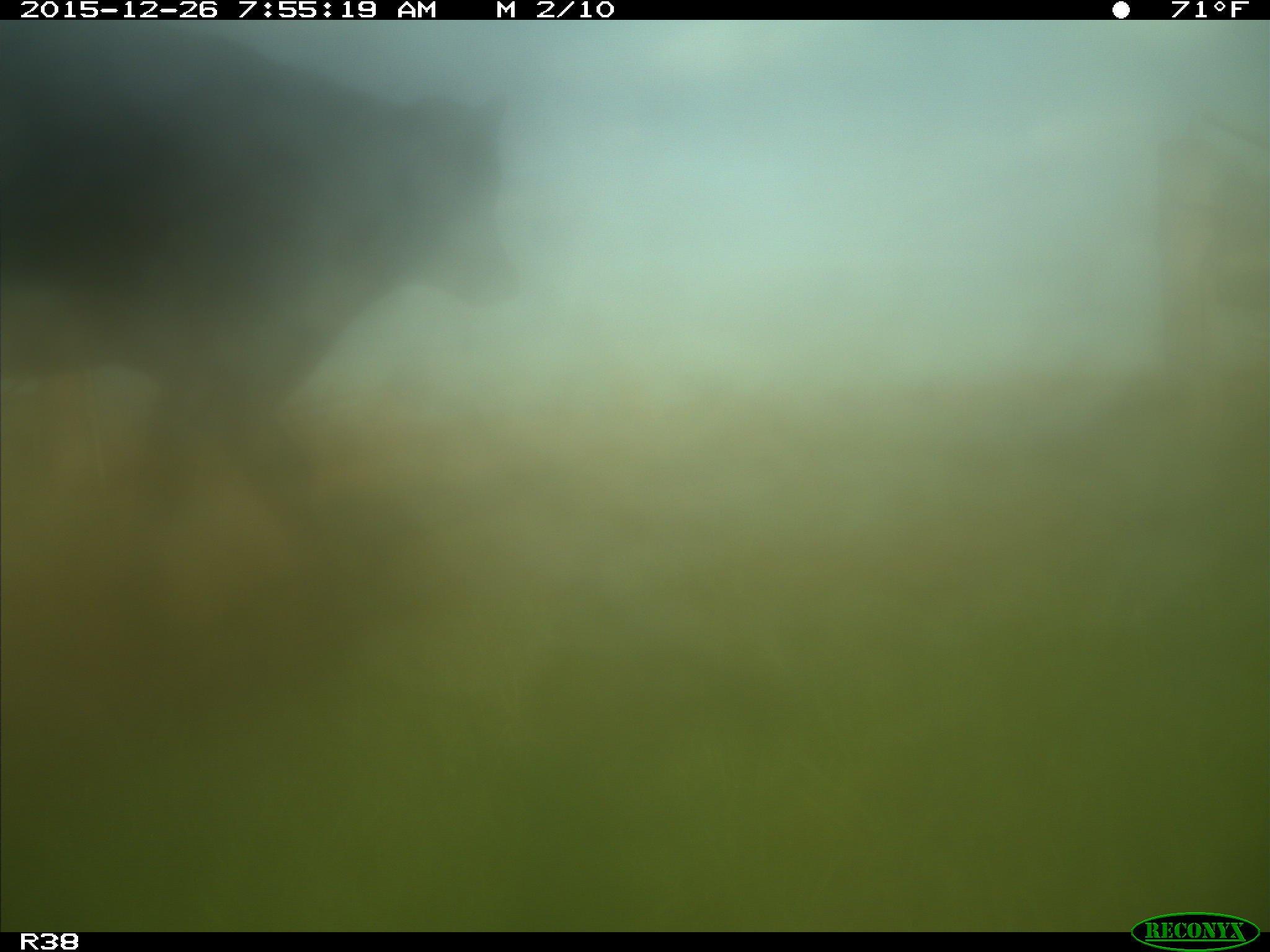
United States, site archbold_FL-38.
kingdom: Animalia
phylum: Chordata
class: Mammalia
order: Artiodactyla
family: Bovidae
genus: Bos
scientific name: Bos taurus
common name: domestic cow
Bos taurus (domestic cow).